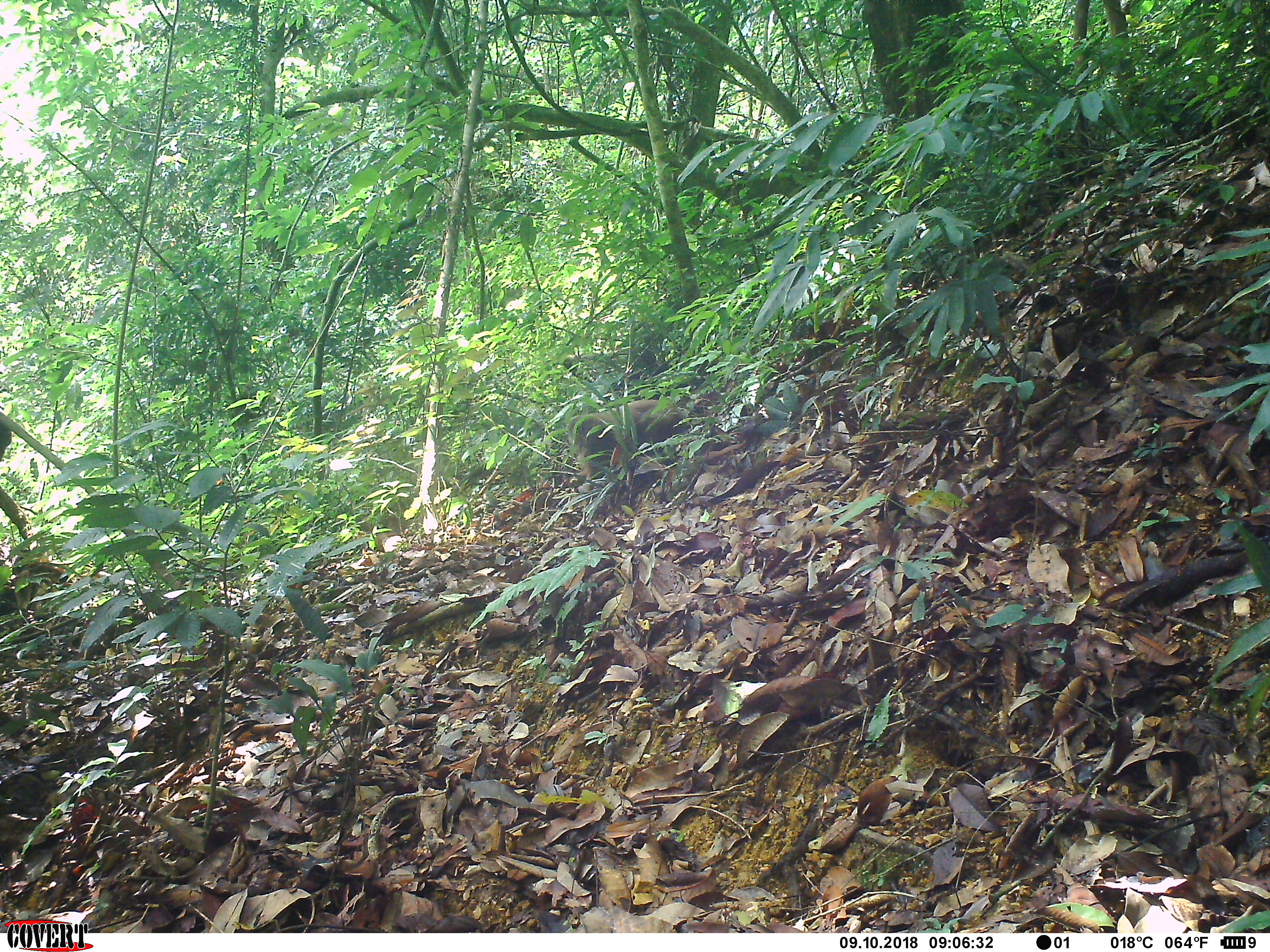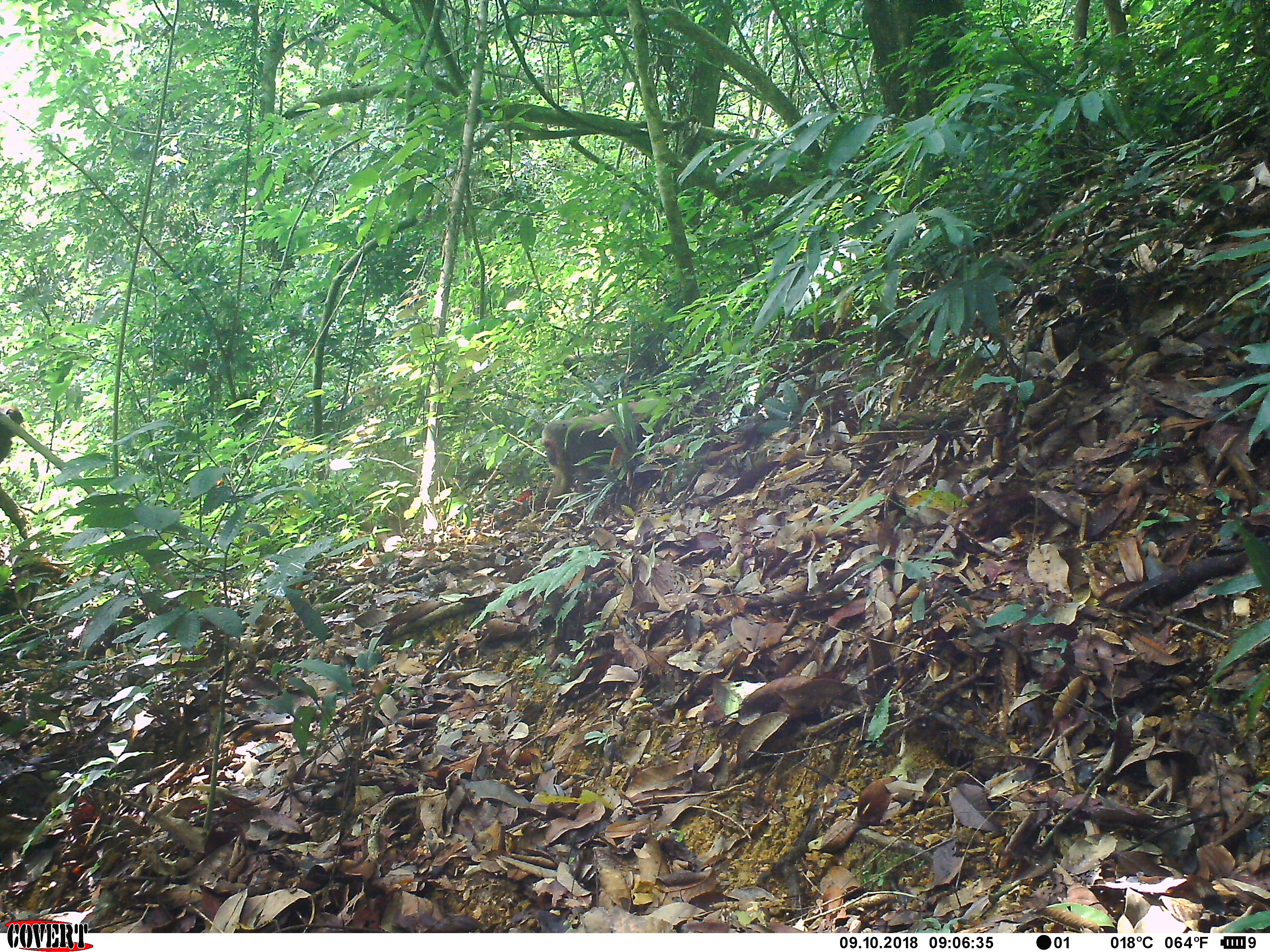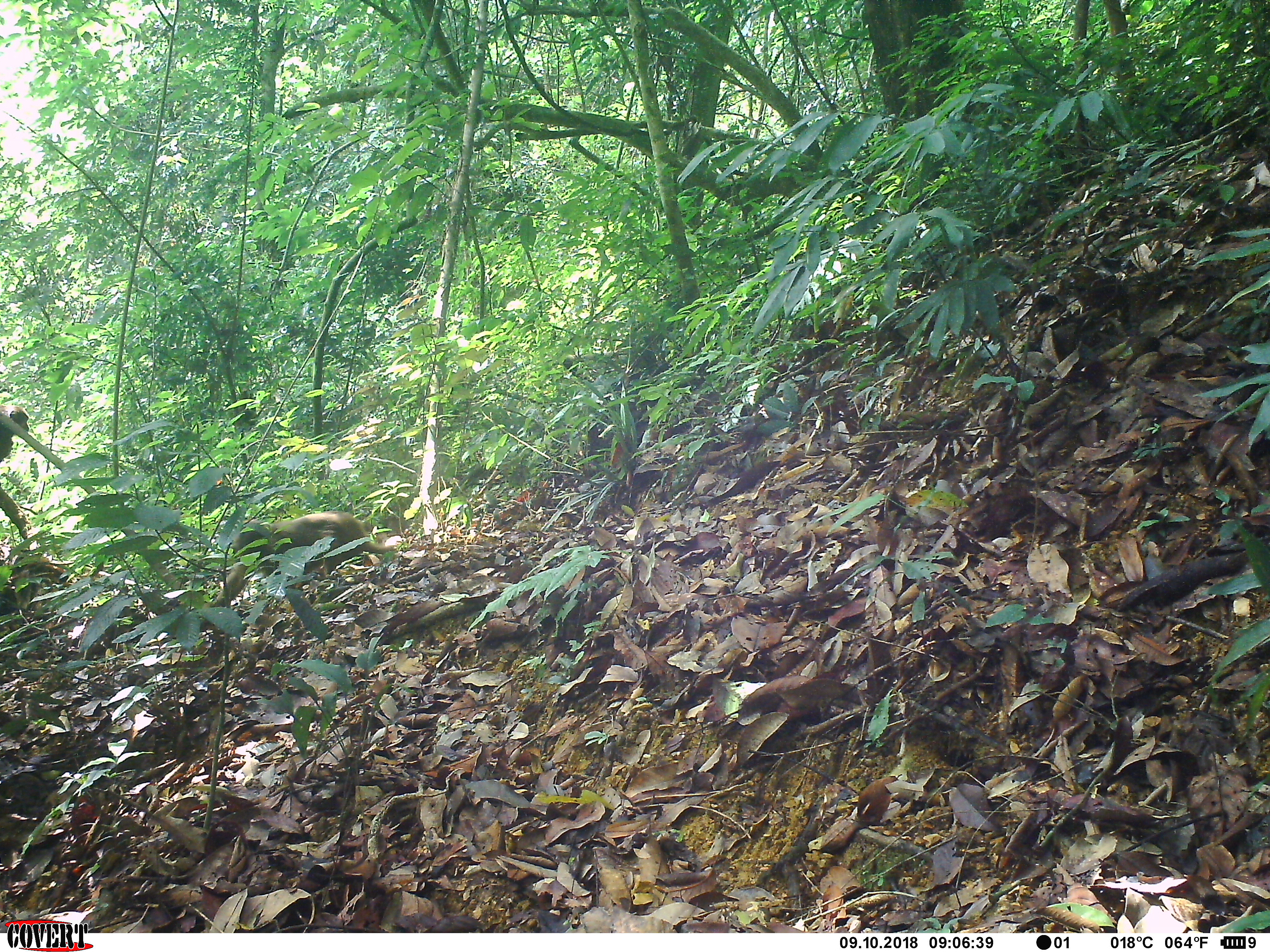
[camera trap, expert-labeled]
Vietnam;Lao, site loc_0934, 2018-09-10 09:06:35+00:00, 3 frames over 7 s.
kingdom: Animalia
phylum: Chordata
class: Mammalia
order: Primates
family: Cercopithecidae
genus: Macaca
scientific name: Macaca arctoides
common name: stump-tailed macaque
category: stump tailed macaque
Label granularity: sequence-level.